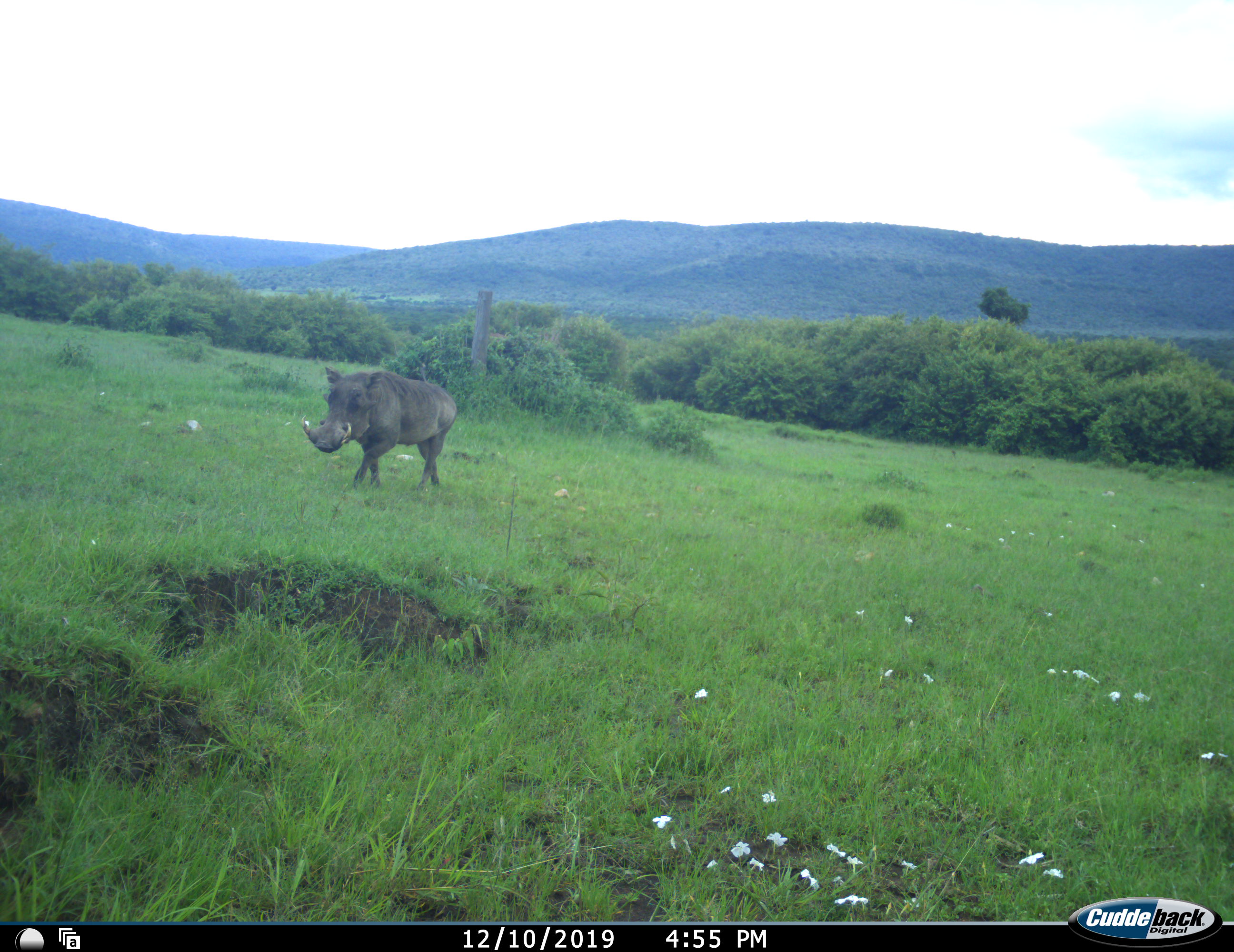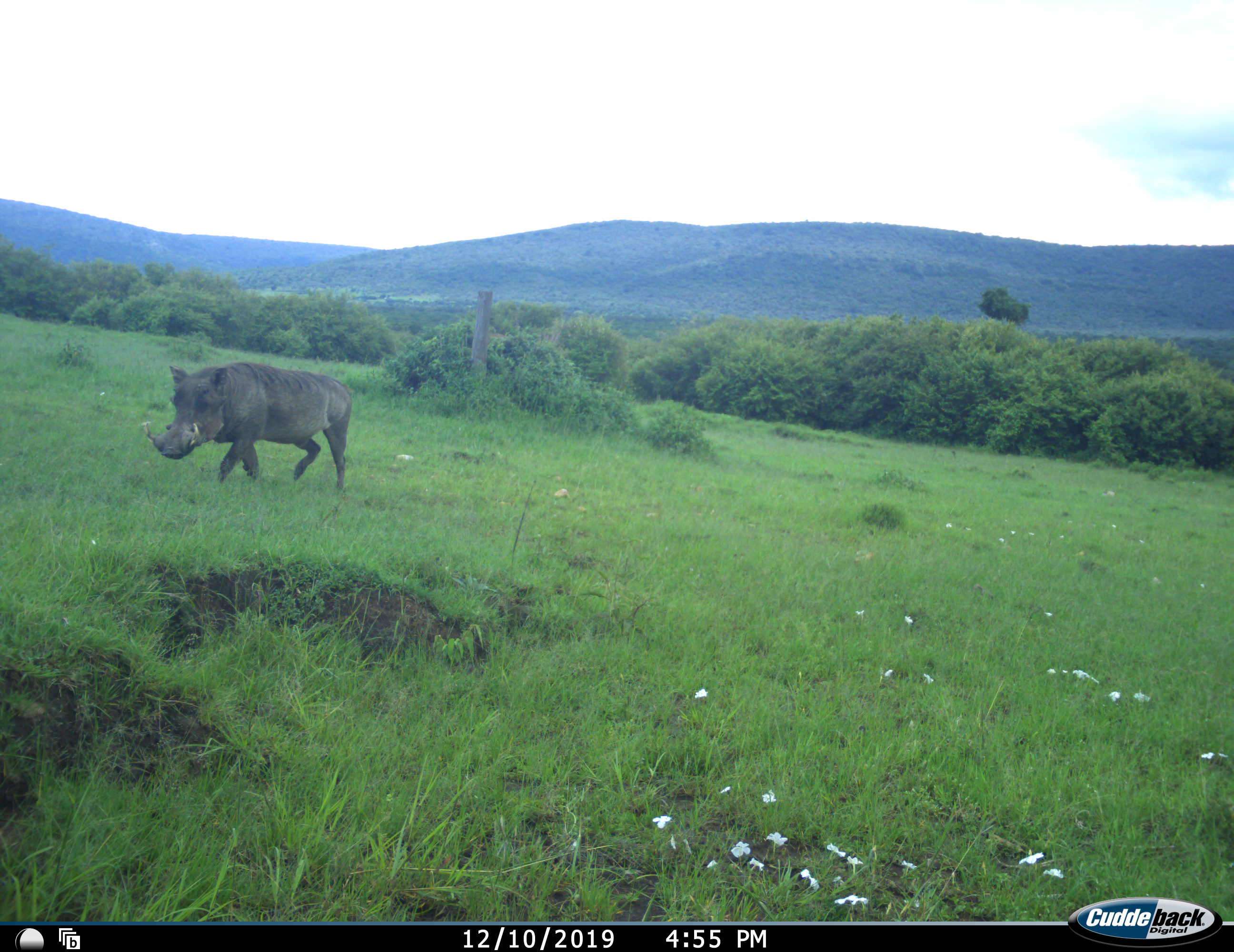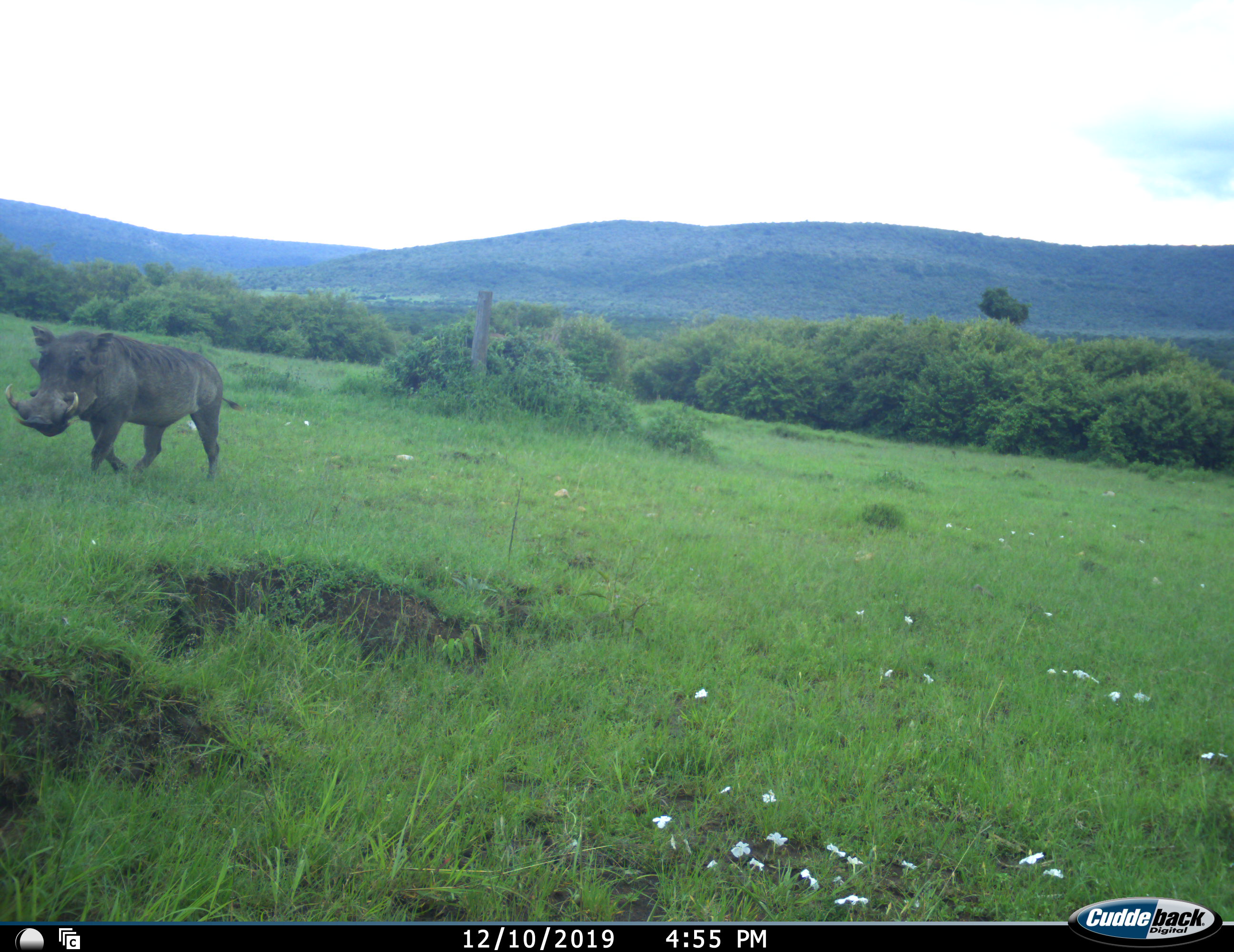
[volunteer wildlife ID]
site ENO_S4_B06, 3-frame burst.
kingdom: Animalia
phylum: Chordata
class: Mammalia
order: Artiodactyla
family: Suidae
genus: Phacochoerus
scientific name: Phacochoerus africanus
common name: warthog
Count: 1.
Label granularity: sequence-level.